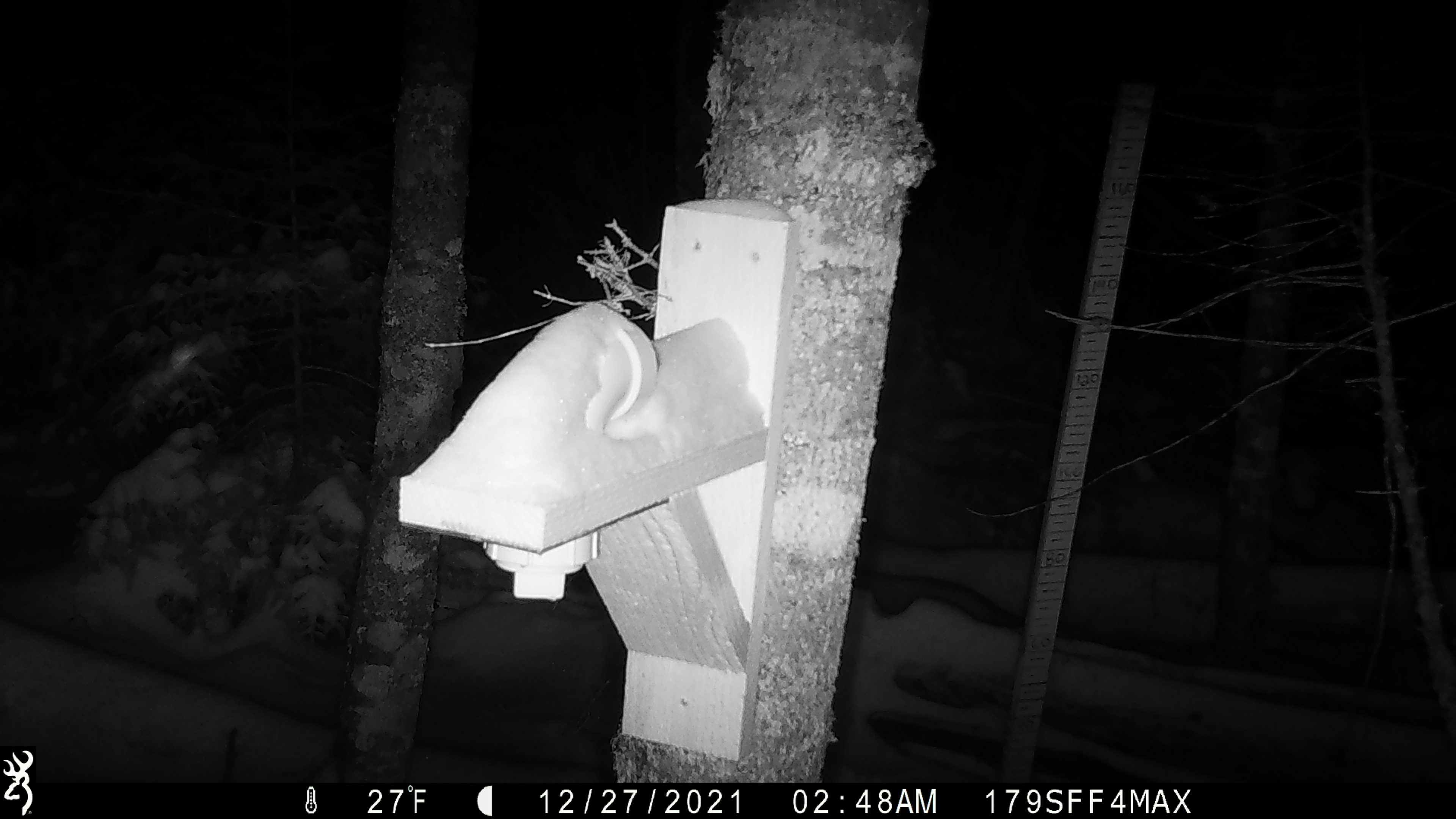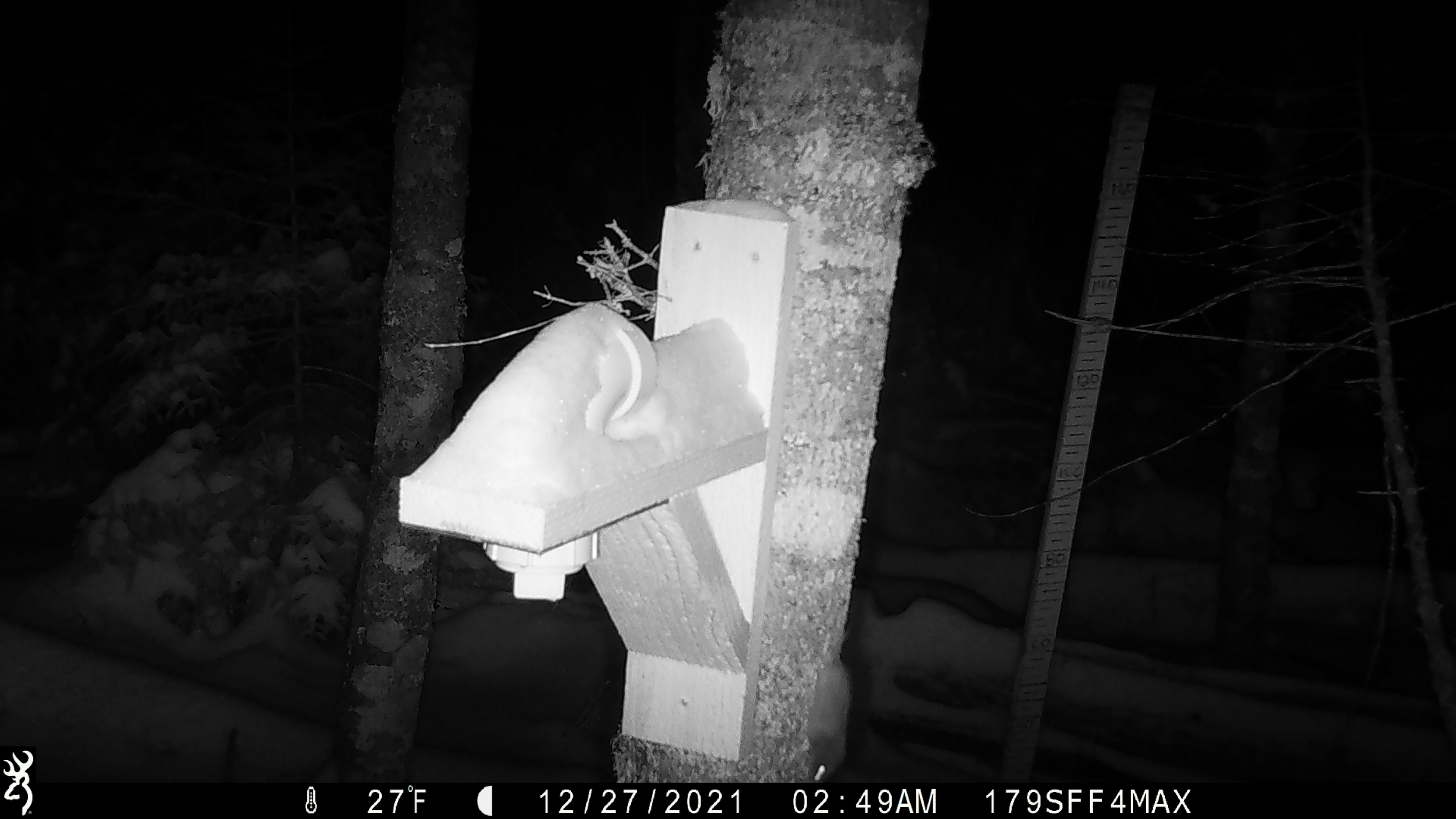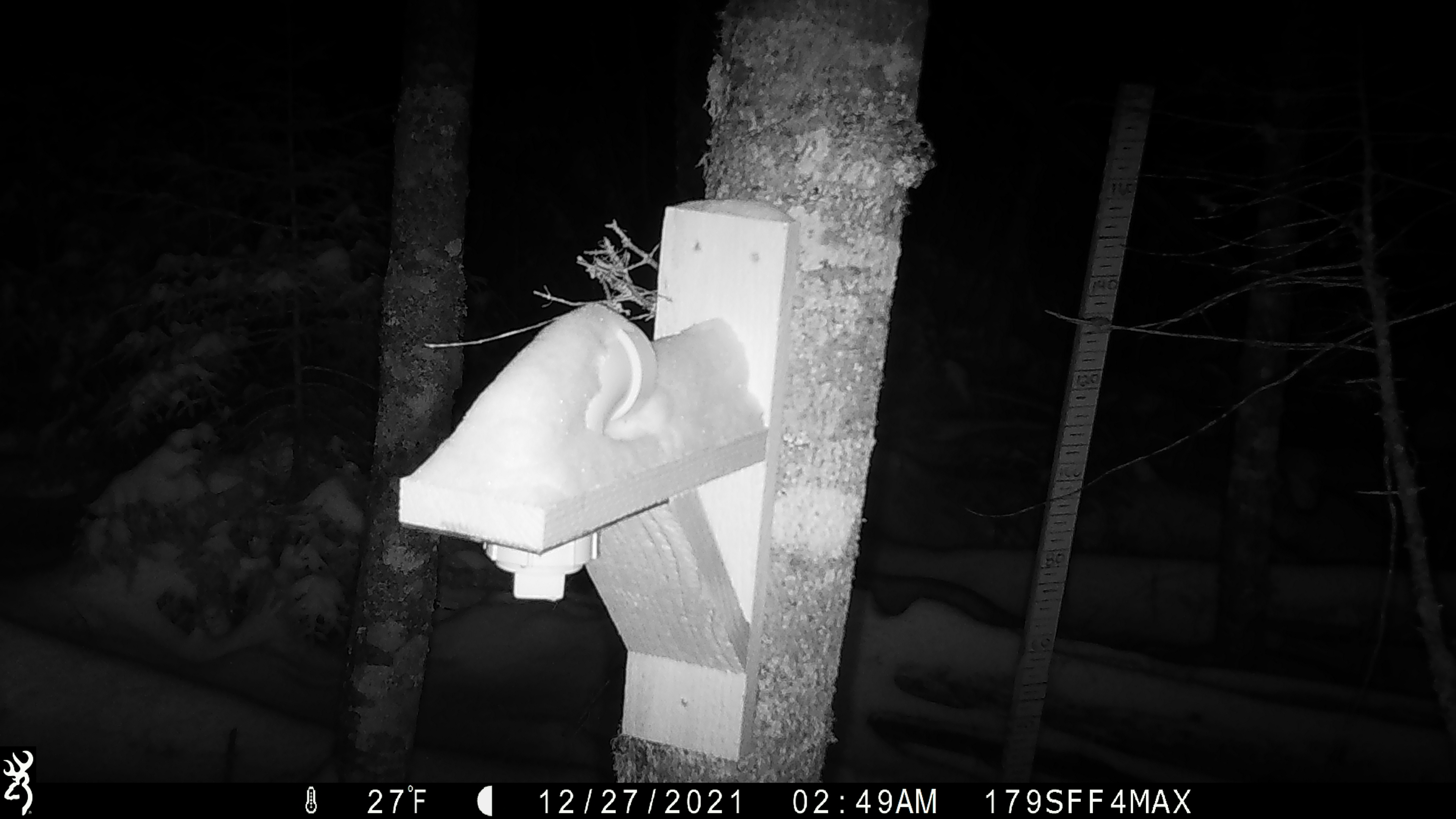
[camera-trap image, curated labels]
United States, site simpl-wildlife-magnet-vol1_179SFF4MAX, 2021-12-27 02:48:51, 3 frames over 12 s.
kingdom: Animalia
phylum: Chordata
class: Mammalia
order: Rodentia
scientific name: Rodentia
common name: mouse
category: mouse sp.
Mouse sp. (mouse) (Rodentia).